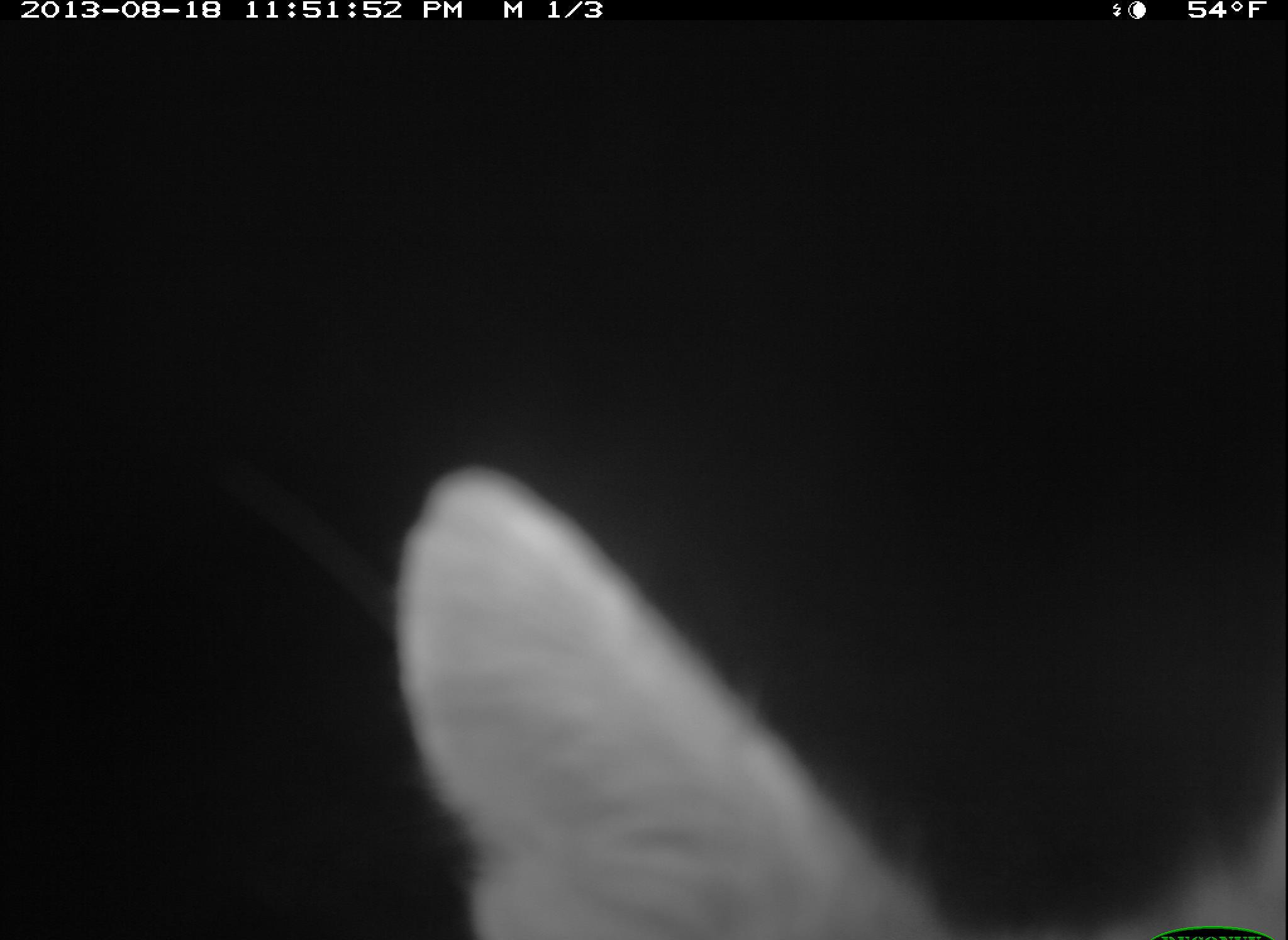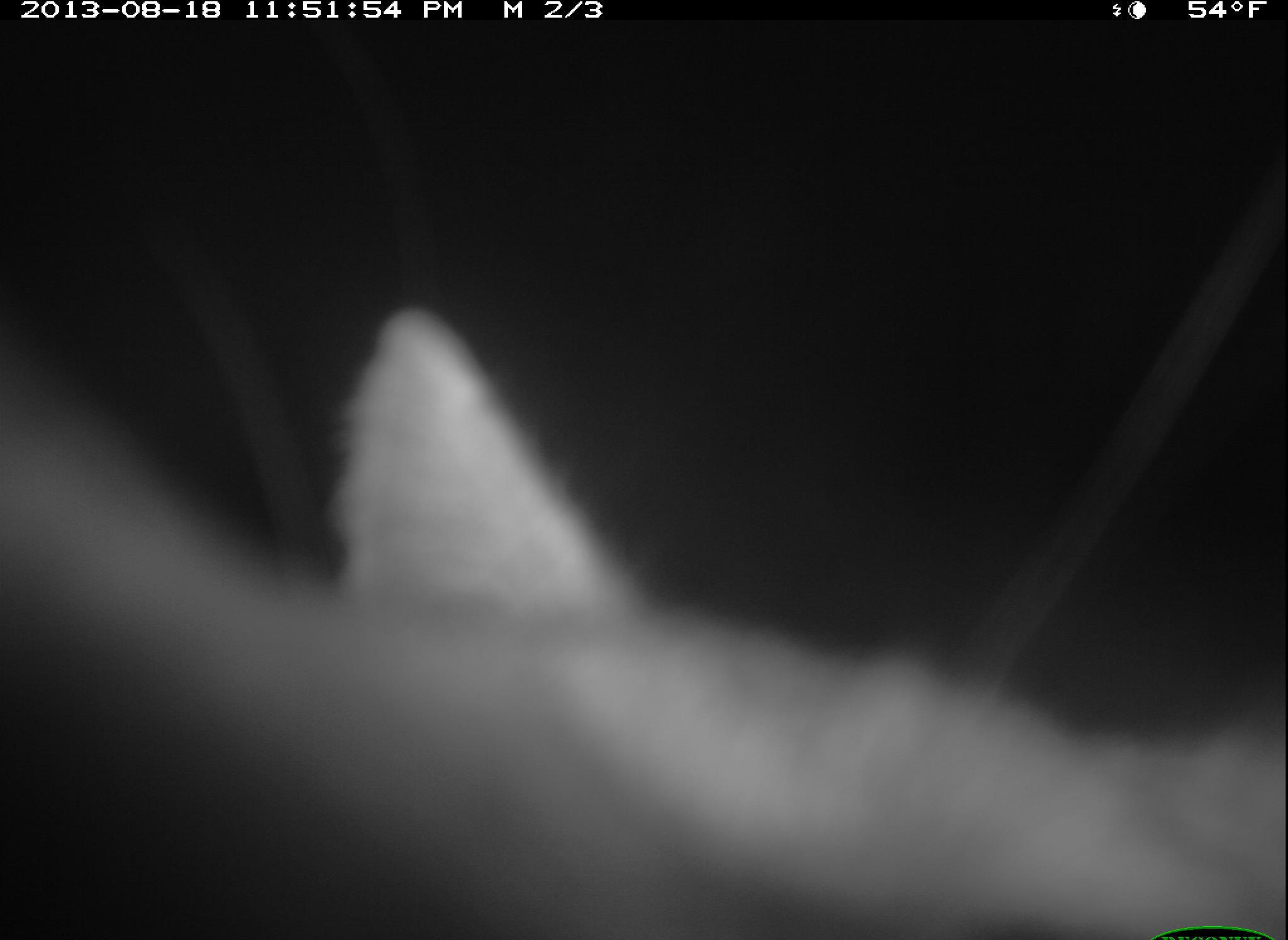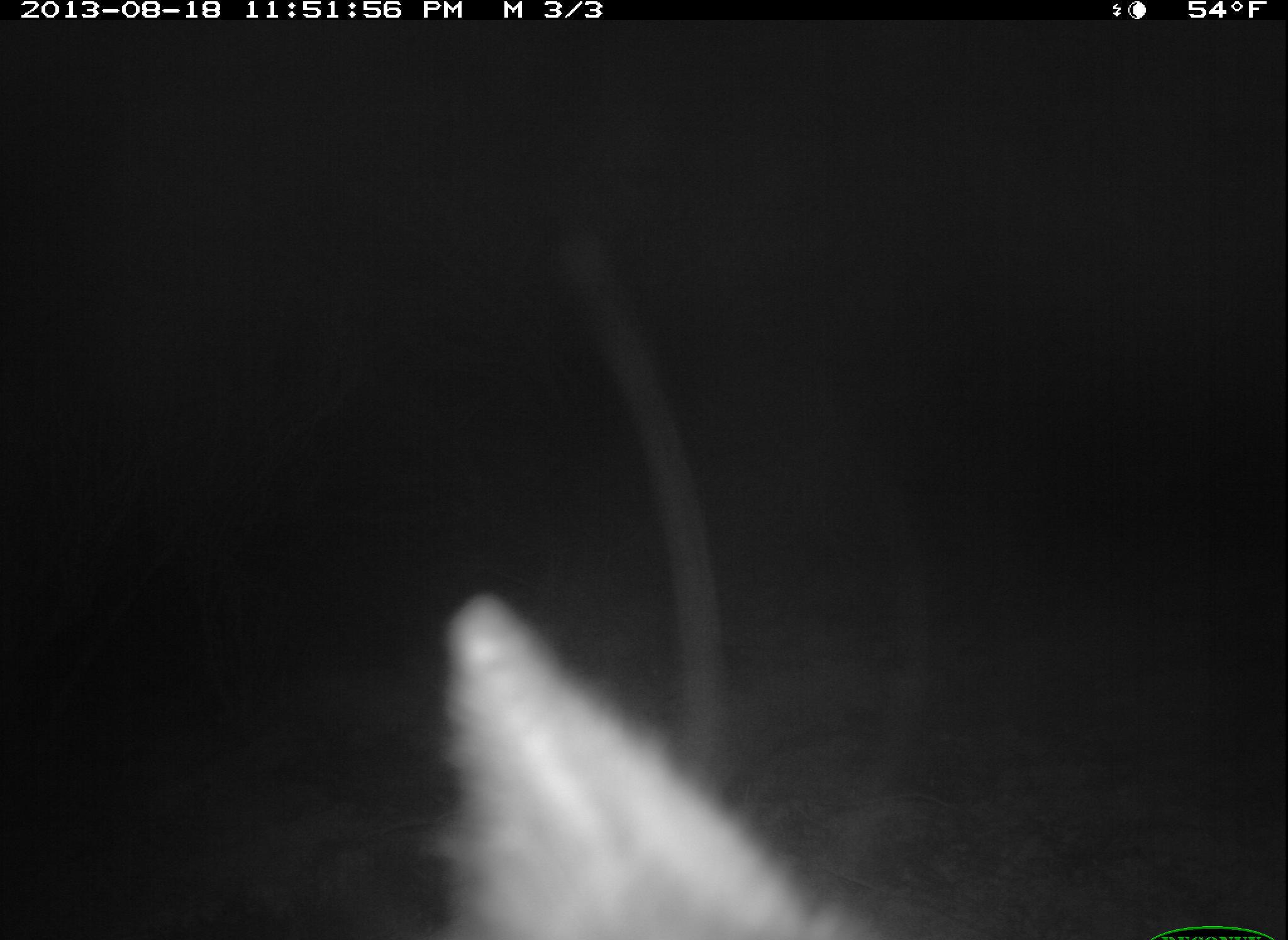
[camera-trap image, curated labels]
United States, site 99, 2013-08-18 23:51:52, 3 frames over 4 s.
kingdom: Animalia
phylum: Chordata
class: Mammalia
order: Carnivora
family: Canidae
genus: Urocyon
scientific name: Urocyon cinereoargenteus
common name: gray fox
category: fox